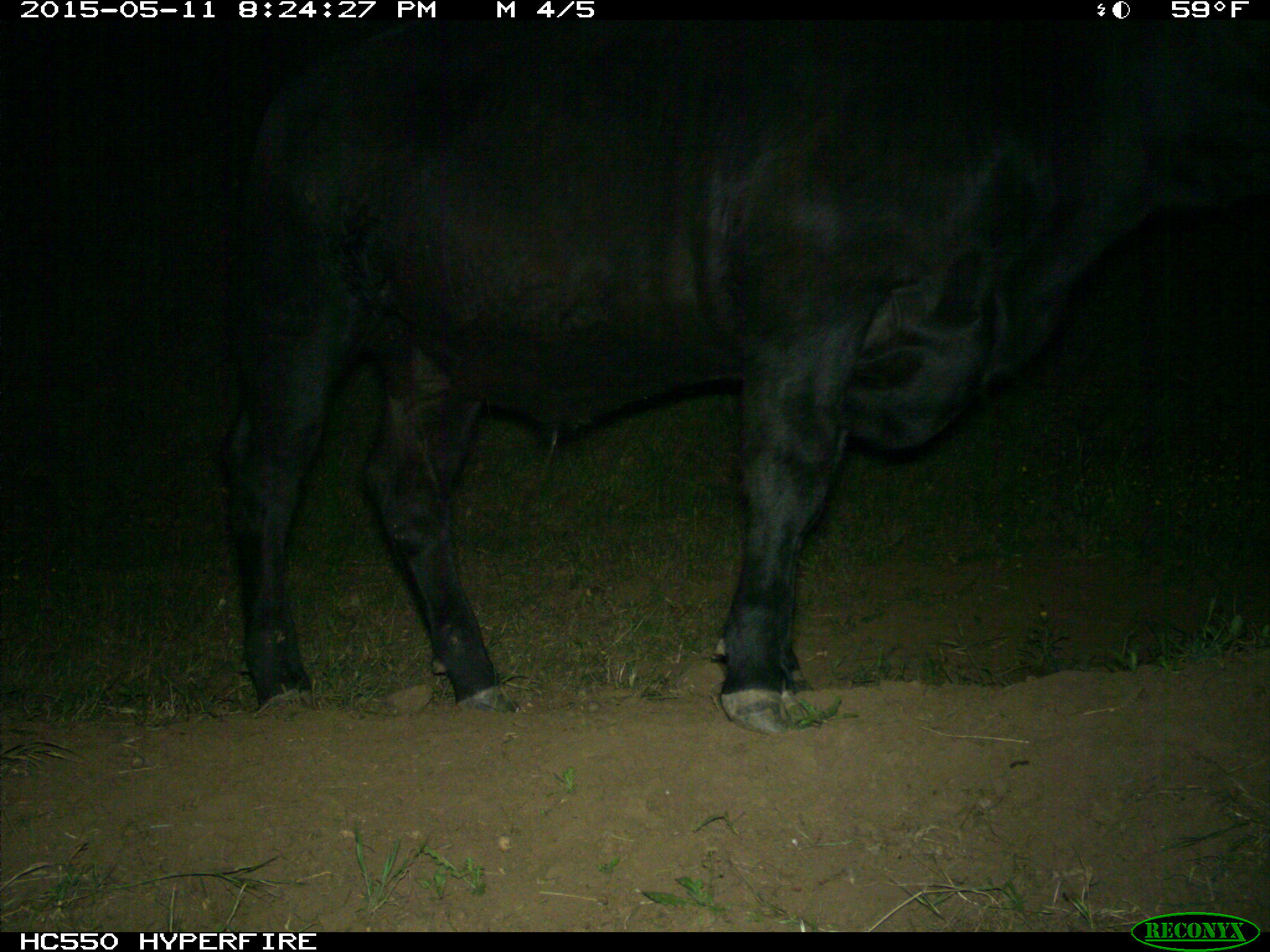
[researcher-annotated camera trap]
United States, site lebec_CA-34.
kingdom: Animalia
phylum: Chordata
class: Mammalia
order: Artiodactyla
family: Bovidae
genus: Bos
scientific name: Bos taurus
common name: domestic cow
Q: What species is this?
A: Bos taurus (domestic cow).